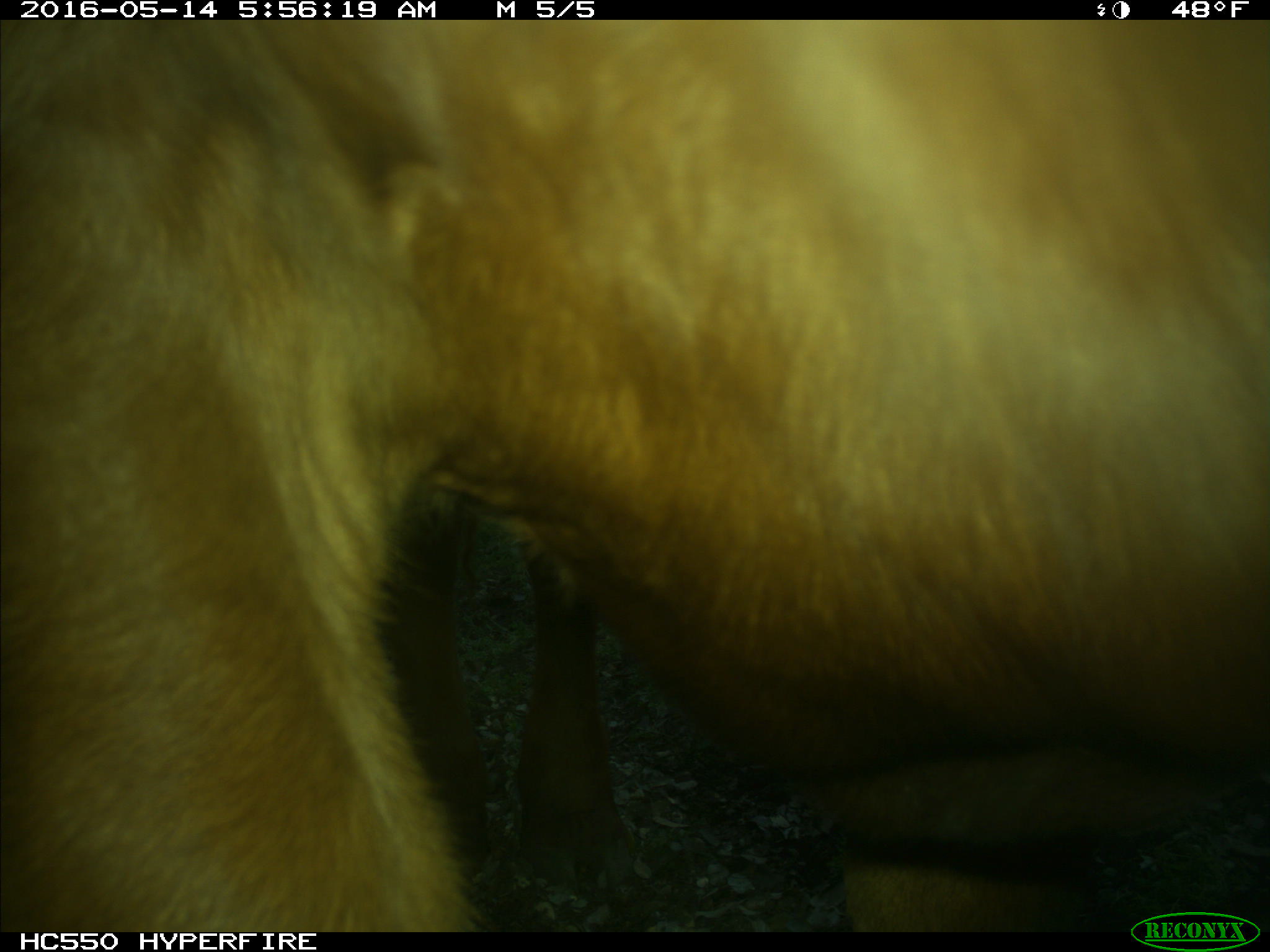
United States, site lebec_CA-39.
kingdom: Animalia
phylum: Chordata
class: Mammalia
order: Artiodactyla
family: Bovidae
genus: Bos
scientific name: Bos taurus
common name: domestic cow